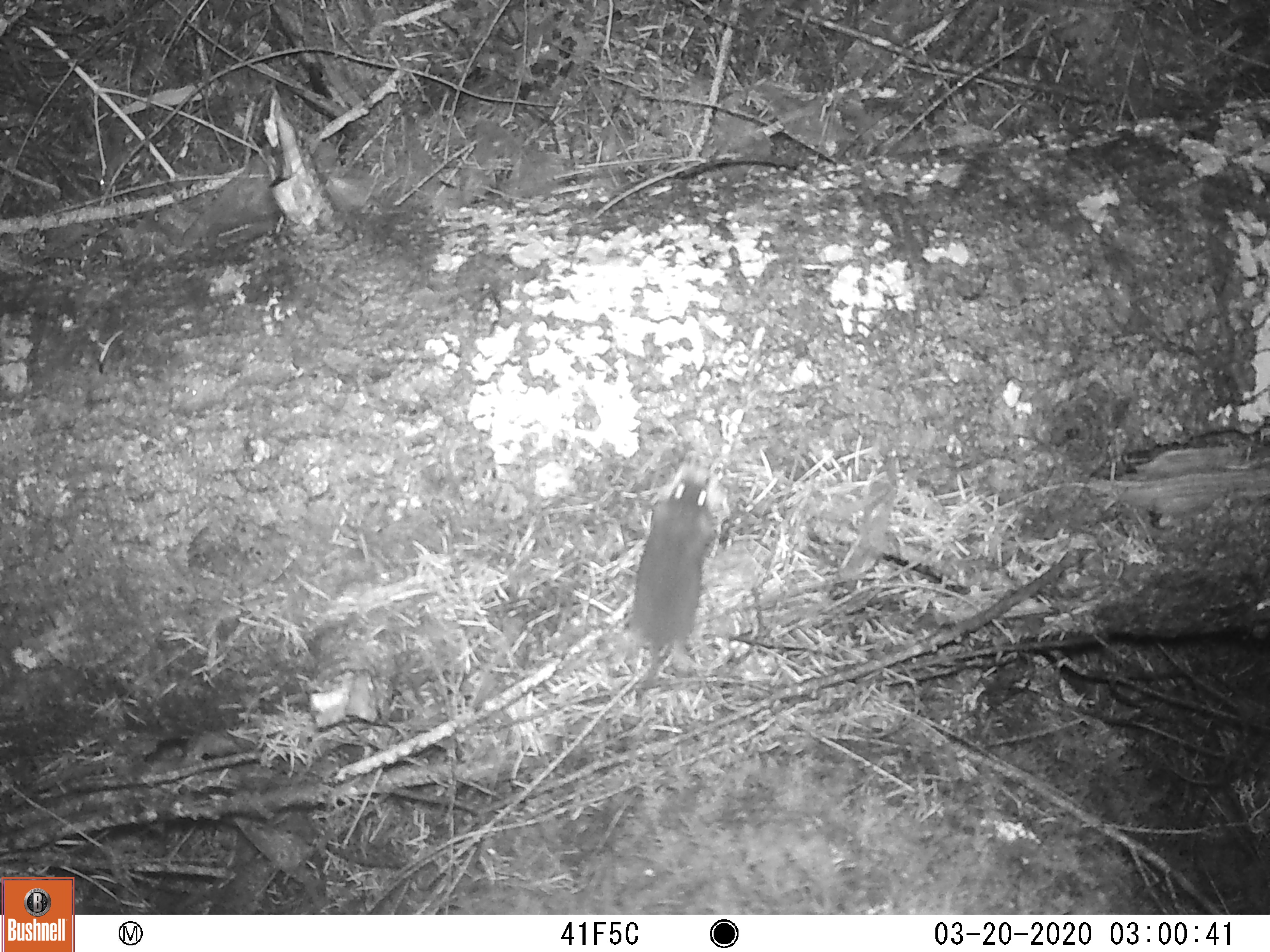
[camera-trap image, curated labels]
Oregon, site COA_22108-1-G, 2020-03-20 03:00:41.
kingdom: Animalia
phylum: Chordata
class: Mammalia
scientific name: Mammalia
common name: small mammal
Small mammal (Mammalia).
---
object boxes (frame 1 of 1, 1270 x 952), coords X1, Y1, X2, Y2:
small mammal: 565, 445, 764, 762